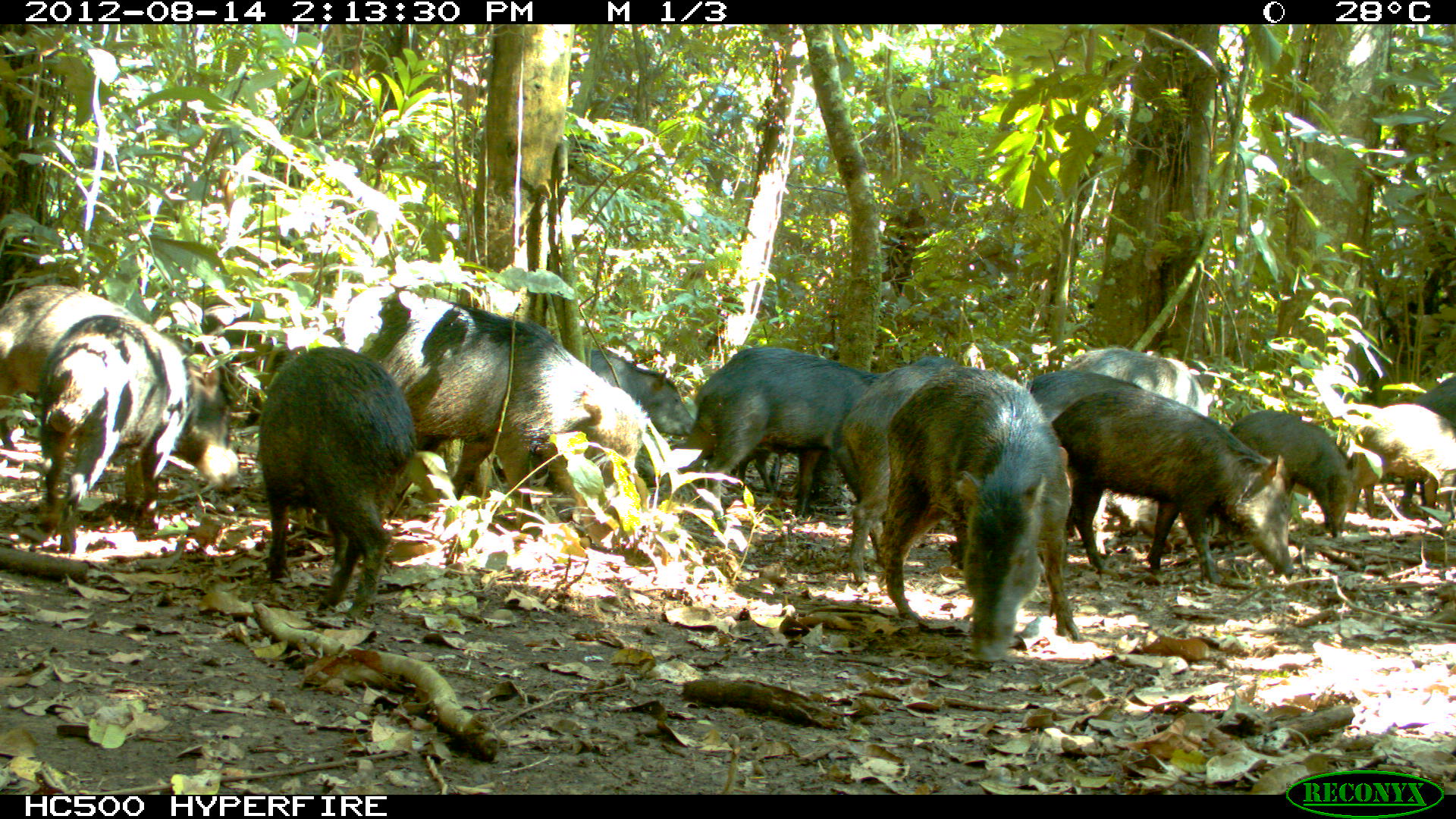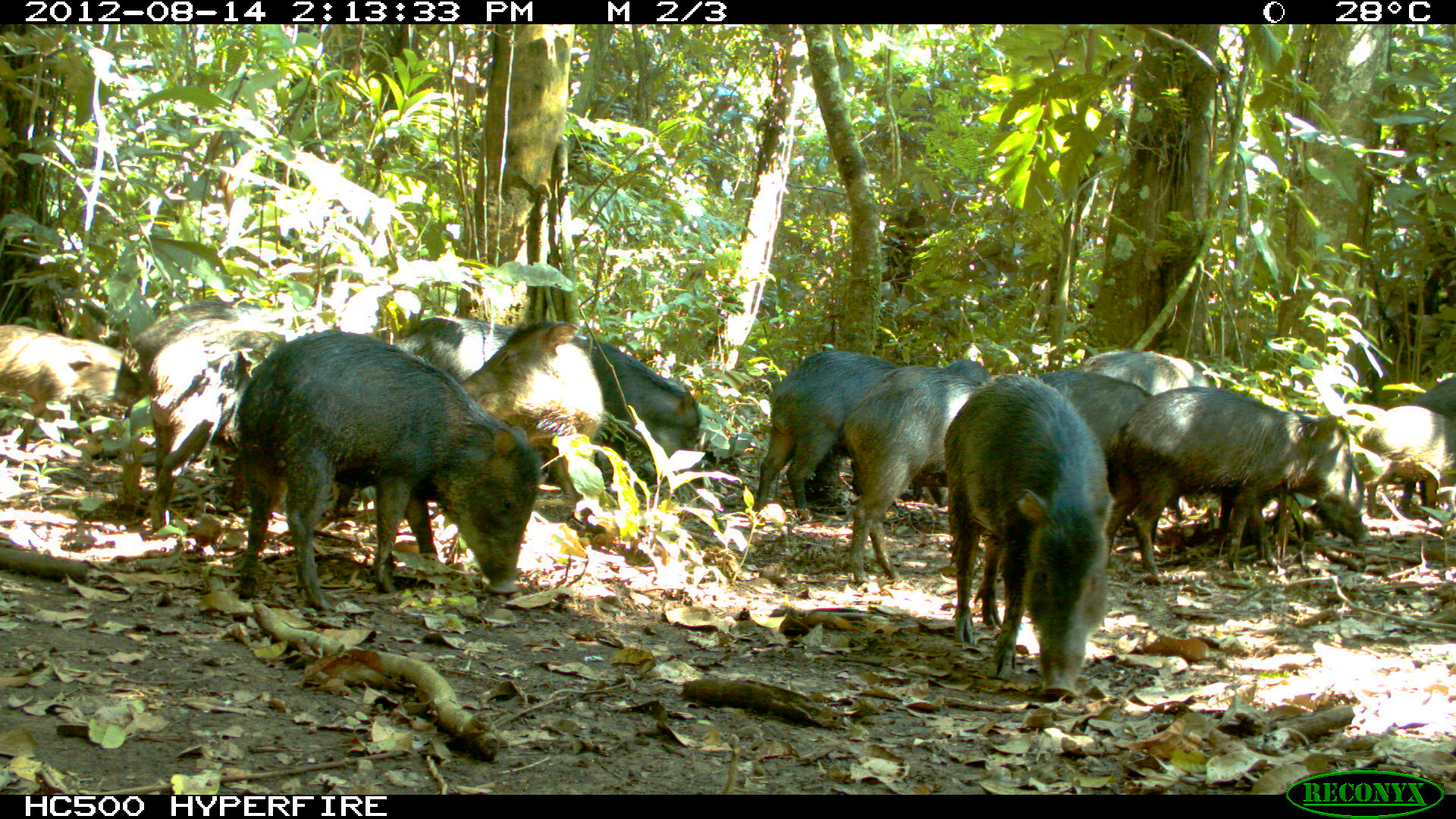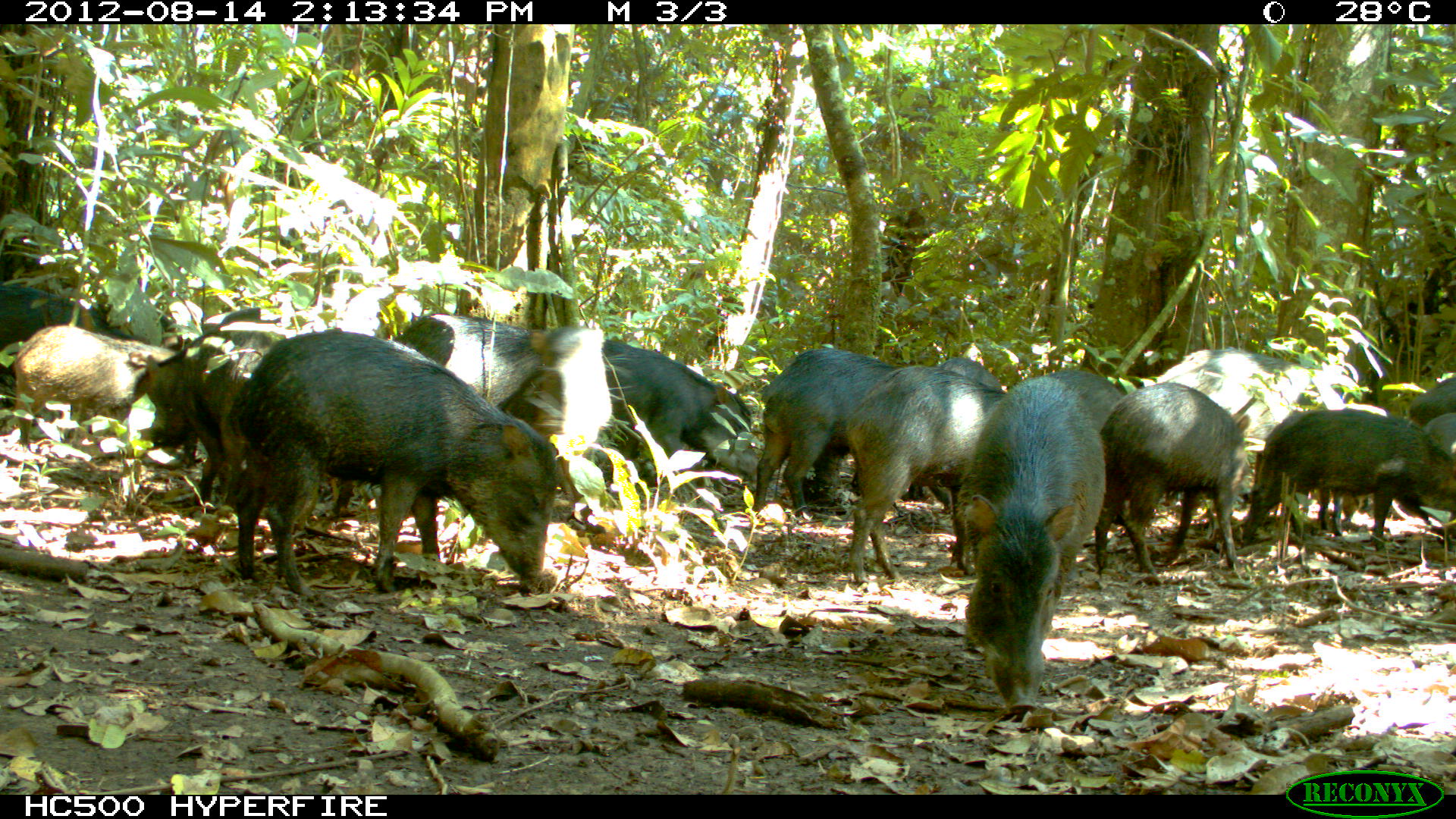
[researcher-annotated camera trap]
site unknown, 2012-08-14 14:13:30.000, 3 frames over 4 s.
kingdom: Animalia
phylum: Chordata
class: Mammalia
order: Artiodactyla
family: Tayassuidae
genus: Tayassu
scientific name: Tayassu pecari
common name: white-lipped peccary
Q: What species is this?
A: Tayassu pecari (white-lipped peccary).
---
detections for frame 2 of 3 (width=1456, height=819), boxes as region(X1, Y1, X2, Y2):
tayassu pecari: region(234, 327, 530, 604); region(950, 374, 1111, 689); region(1106, 385, 1363, 573); region(468, 320, 706, 515); region(829, 360, 983, 586); region(145, 316, 287, 530); region(459, 319, 605, 503); region(757, 343, 886, 528); region(111, 297, 277, 406); region(1, 320, 139, 446); region(909, 359, 996, 507); region(1345, 405, 1456, 513); region(1040, 370, 1145, 455); region(390, 311, 520, 379); region(1084, 346, 1213, 406); region(1413, 379, 1456, 419)